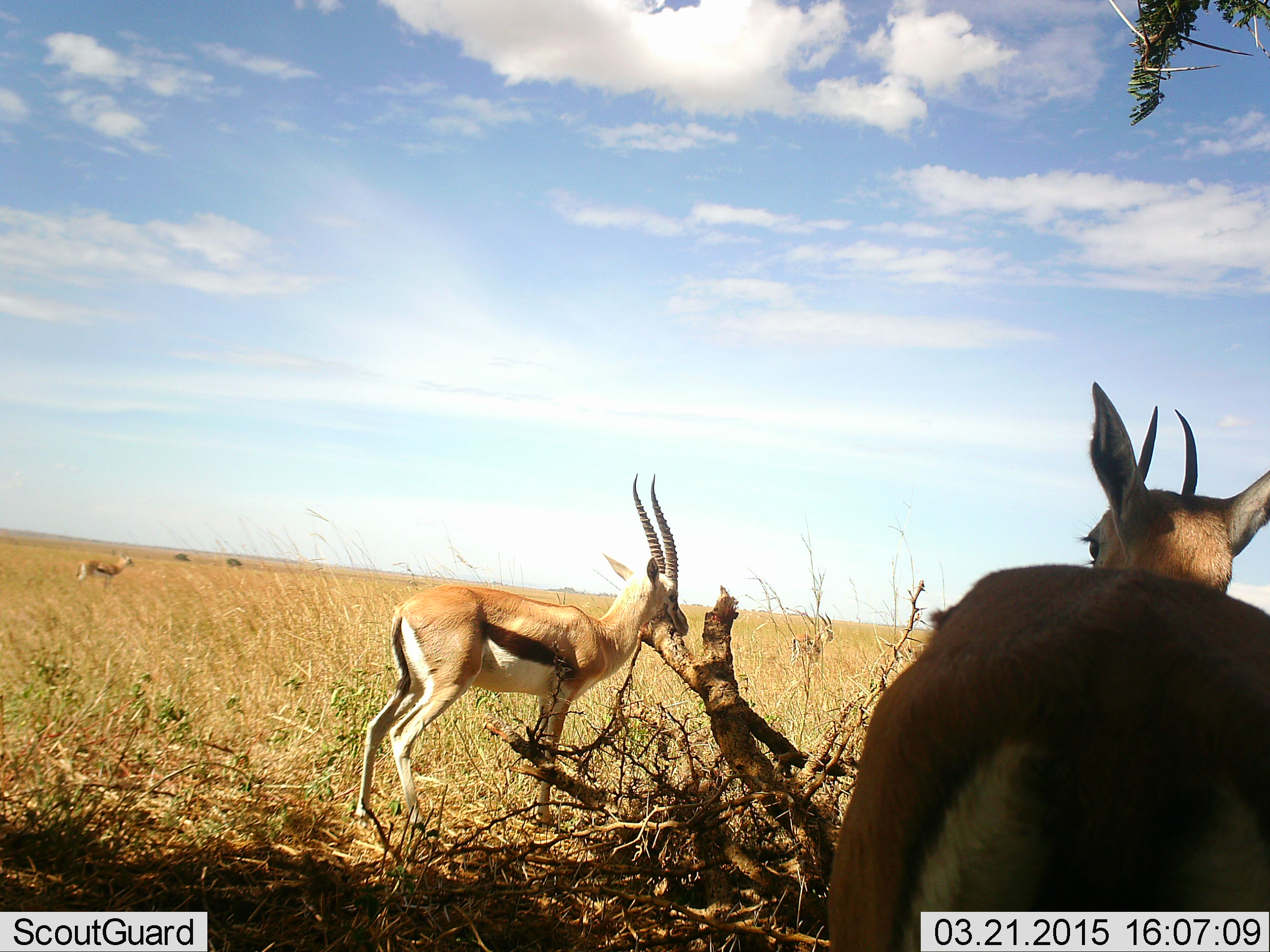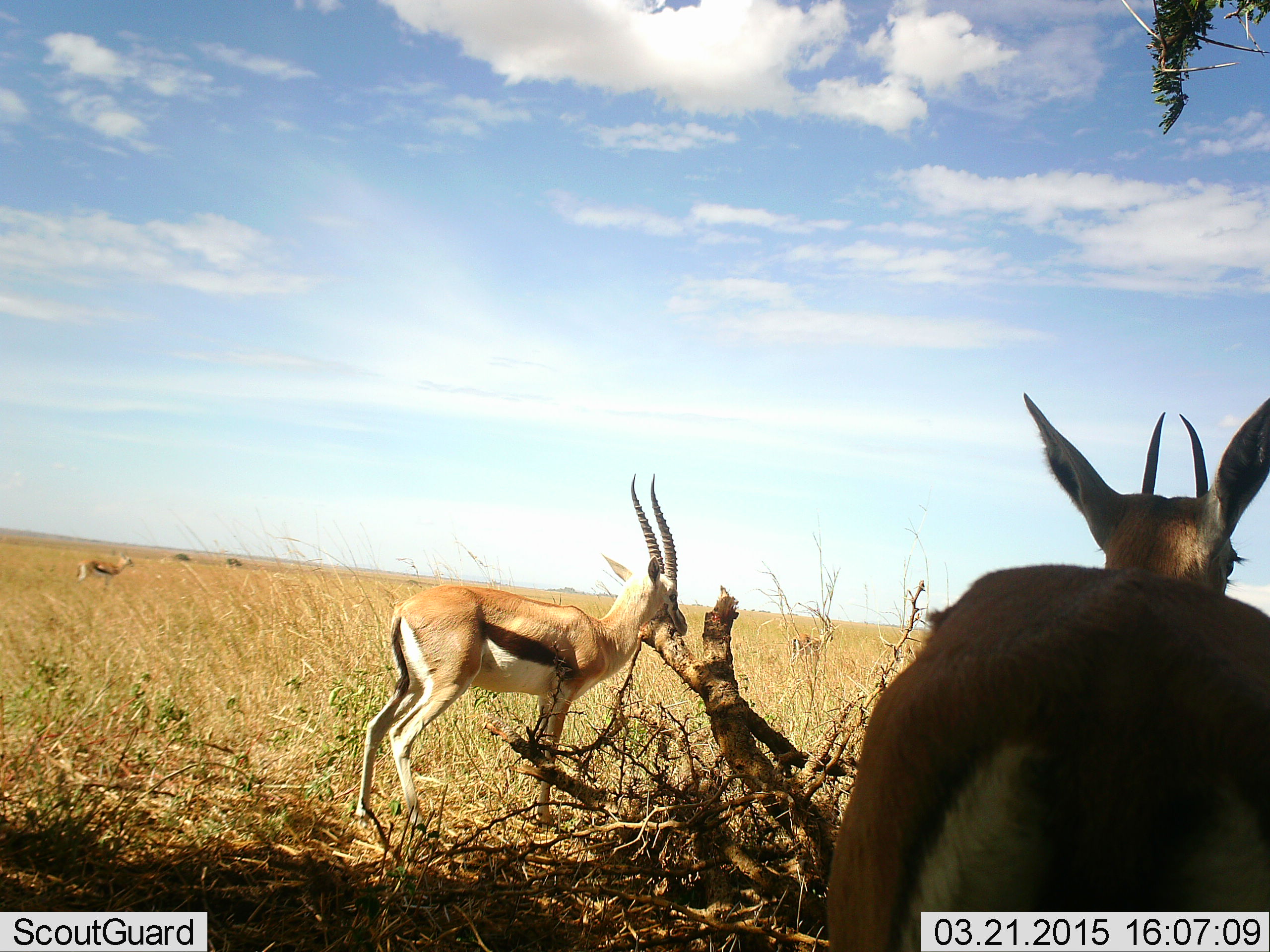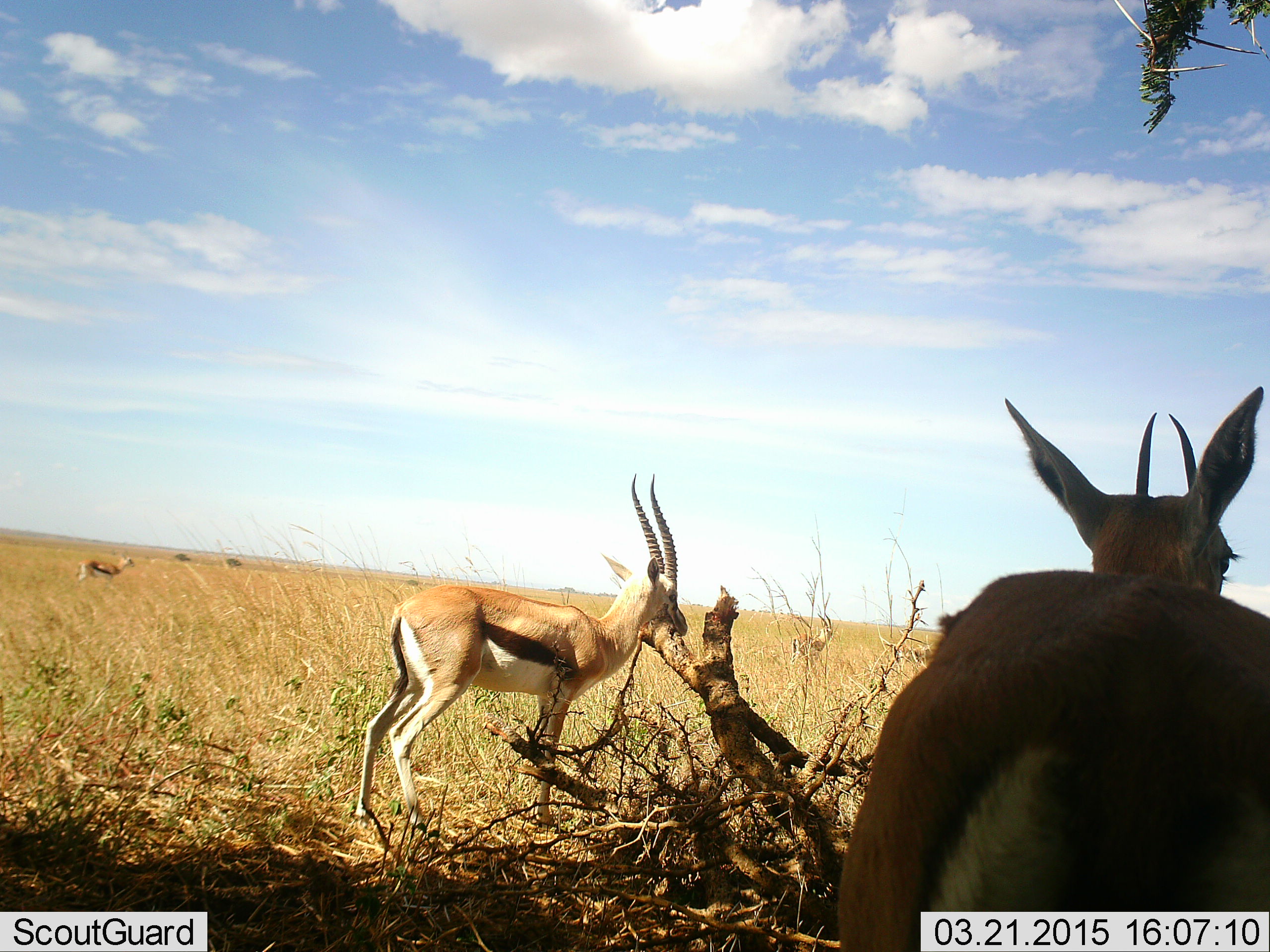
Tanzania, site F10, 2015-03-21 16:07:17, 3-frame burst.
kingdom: Animalia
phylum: Chordata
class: Mammalia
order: Artiodactyla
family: Bovidae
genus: Eudorcas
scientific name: Eudorcas thomsonii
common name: thomson's gazelle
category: gazellethomsons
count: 3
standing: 100%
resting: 0%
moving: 0%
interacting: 0%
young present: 0%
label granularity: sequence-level